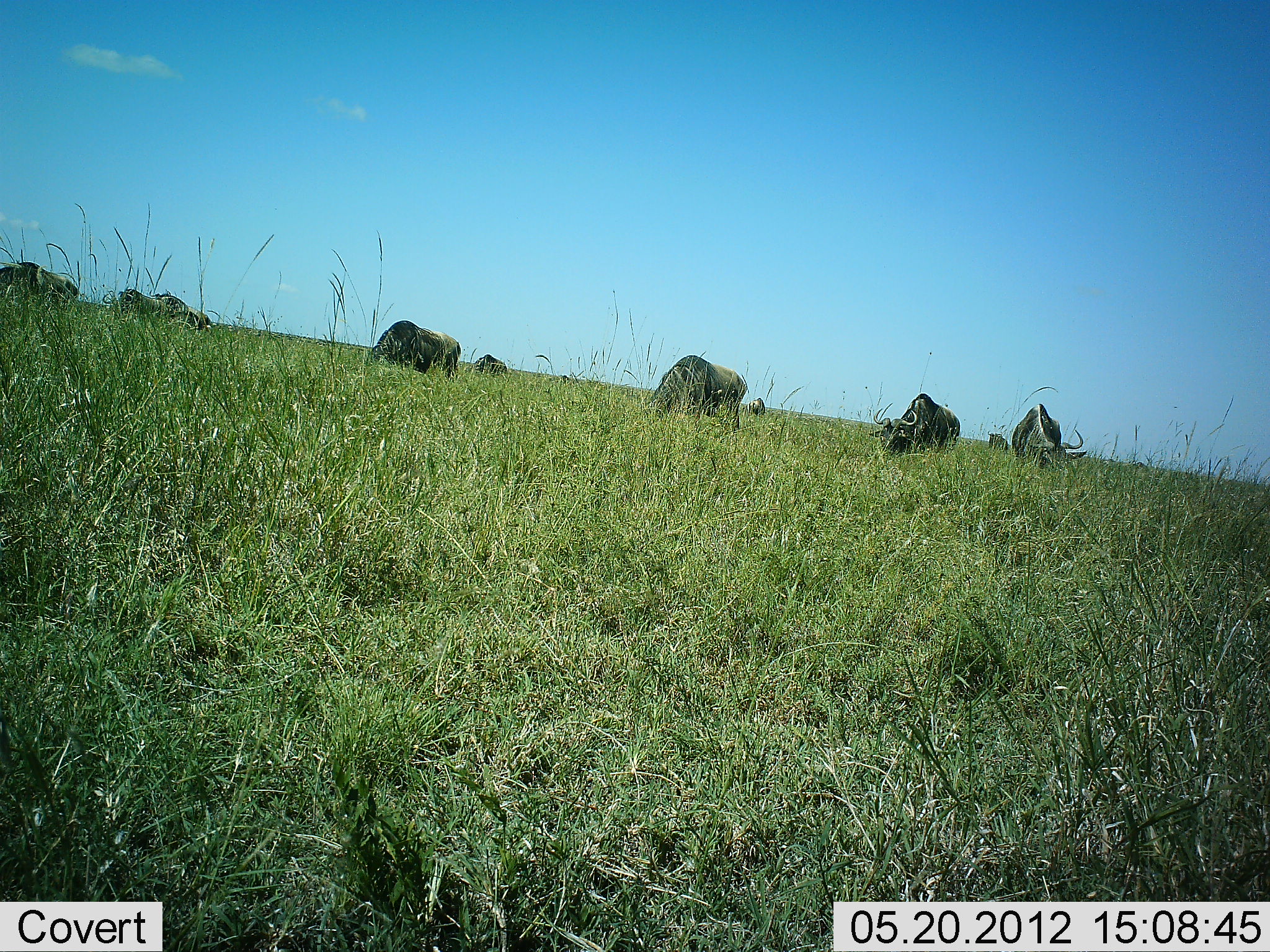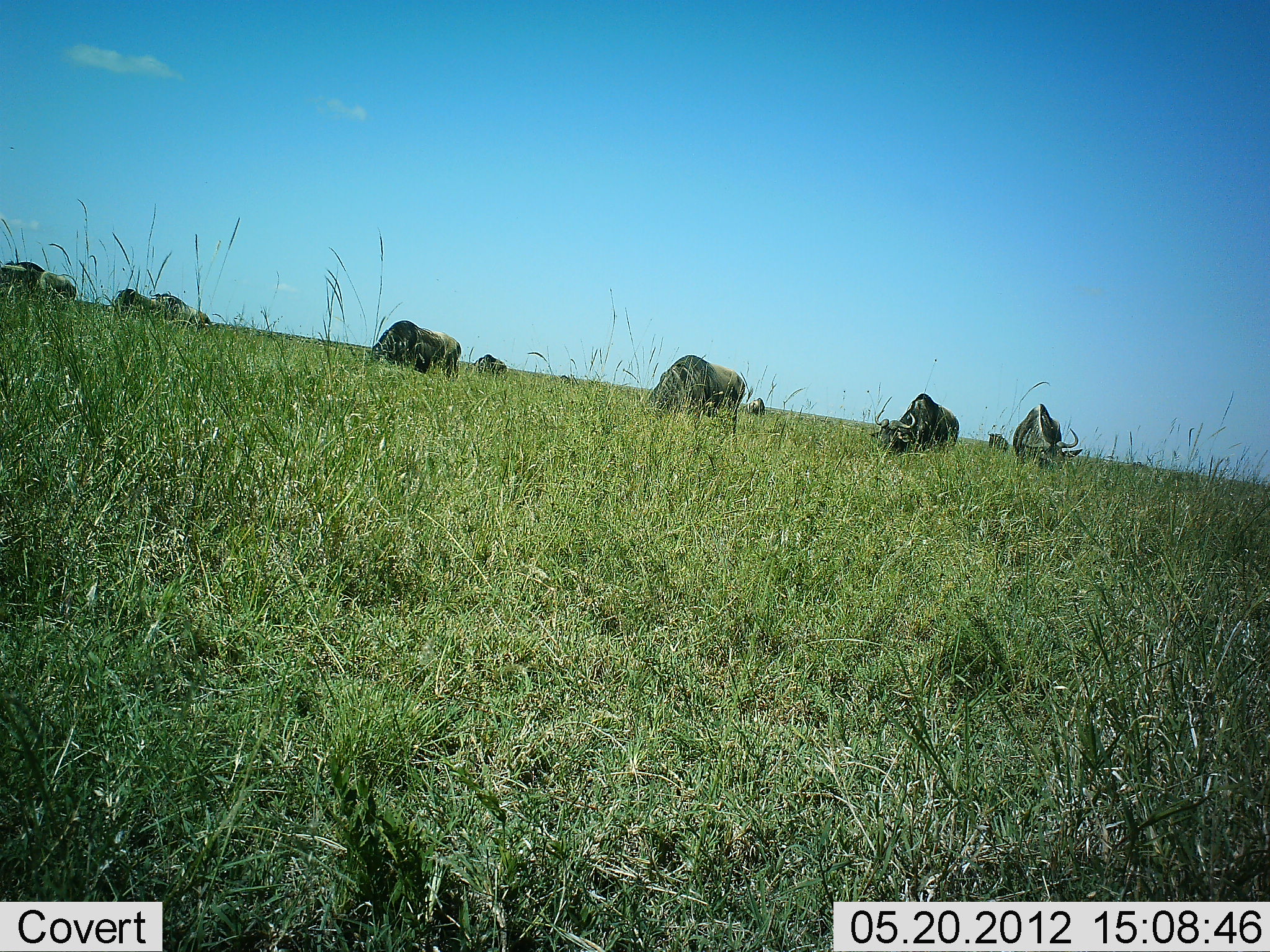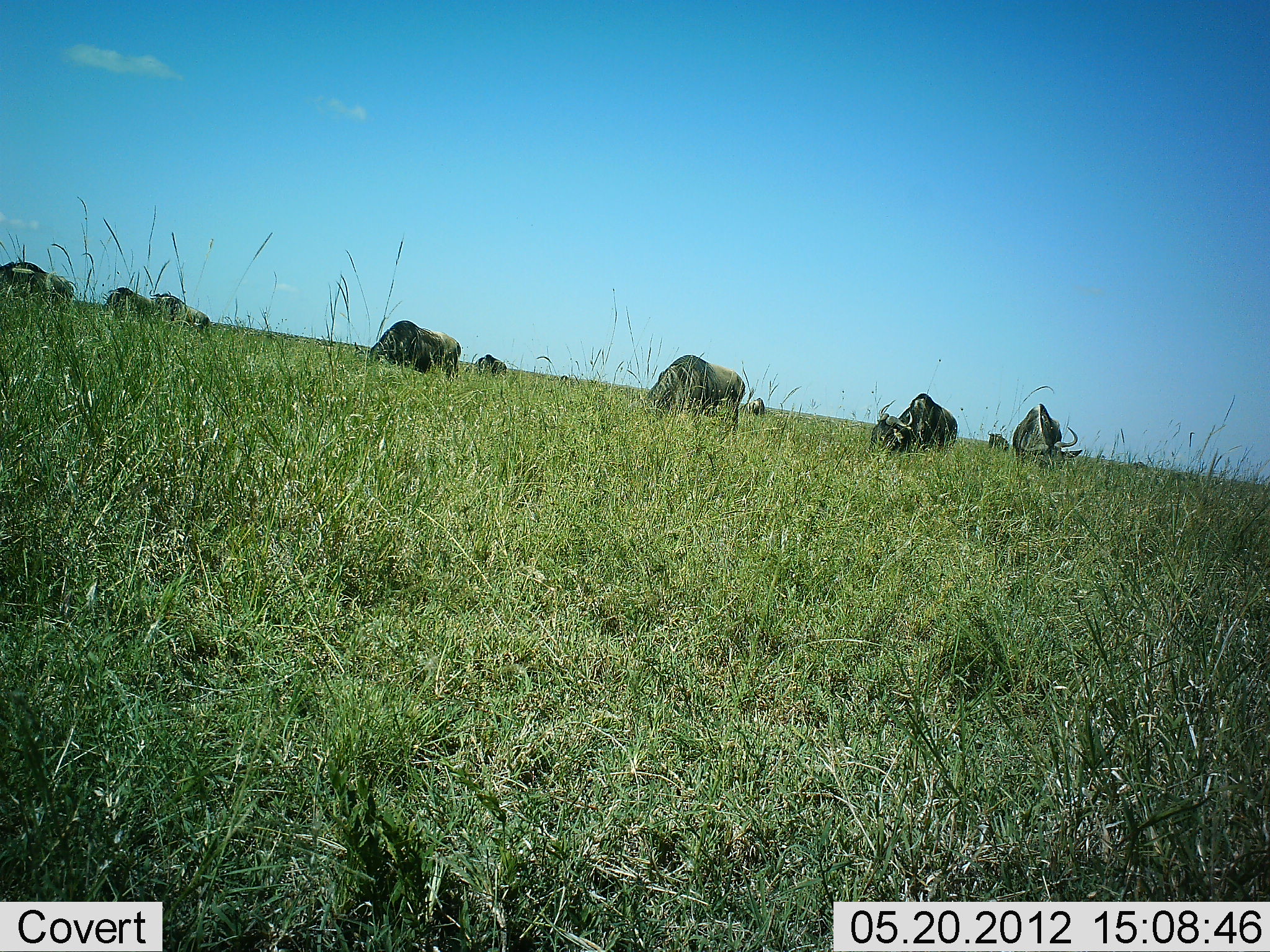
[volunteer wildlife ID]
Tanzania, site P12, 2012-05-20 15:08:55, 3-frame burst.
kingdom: Animalia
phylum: Chordata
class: Mammalia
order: Artiodactyla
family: Bovidae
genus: Connochaetes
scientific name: Connochaetes taurinus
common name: blue wildebeest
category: wildebeest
Wildebeest (blue wildebeest) (Connochaetes taurinus), count 10. Behavior (volunteer vote fractions): standing 20%, resting 0%, moving 10%, interacting 0%. Young present (vote fraction): 0%. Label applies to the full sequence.